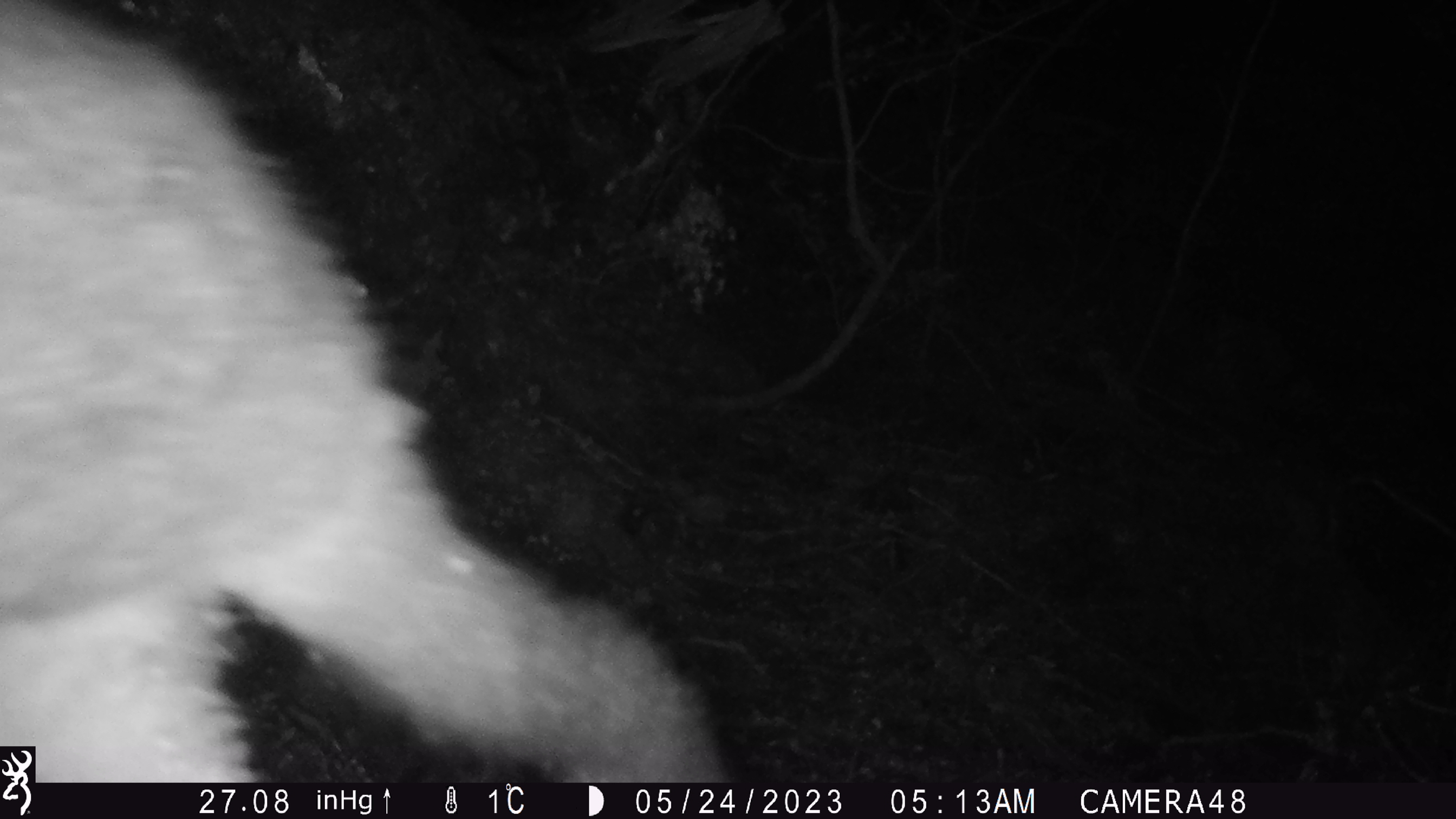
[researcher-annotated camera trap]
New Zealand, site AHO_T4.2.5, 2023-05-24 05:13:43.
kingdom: Animalia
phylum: Chordata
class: Mammalia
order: Carnivora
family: Mustelidae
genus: Mustela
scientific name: Mustela erminea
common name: stoat